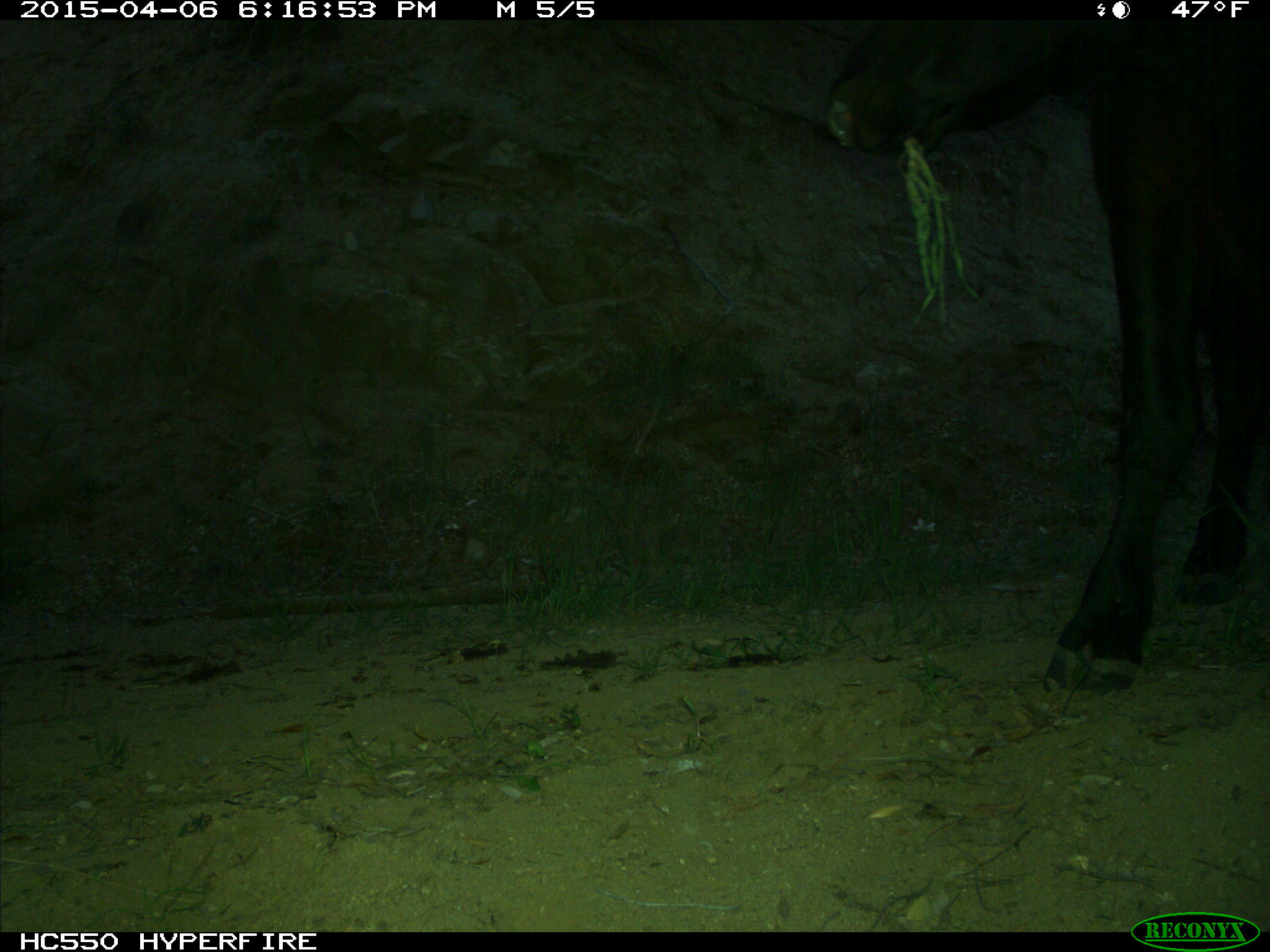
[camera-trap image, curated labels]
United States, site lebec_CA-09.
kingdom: Animalia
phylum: Chordata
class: Mammalia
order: Artiodactyla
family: Bovidae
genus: Bos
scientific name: Bos taurus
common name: domestic cow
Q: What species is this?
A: Bos taurus (domestic cow).